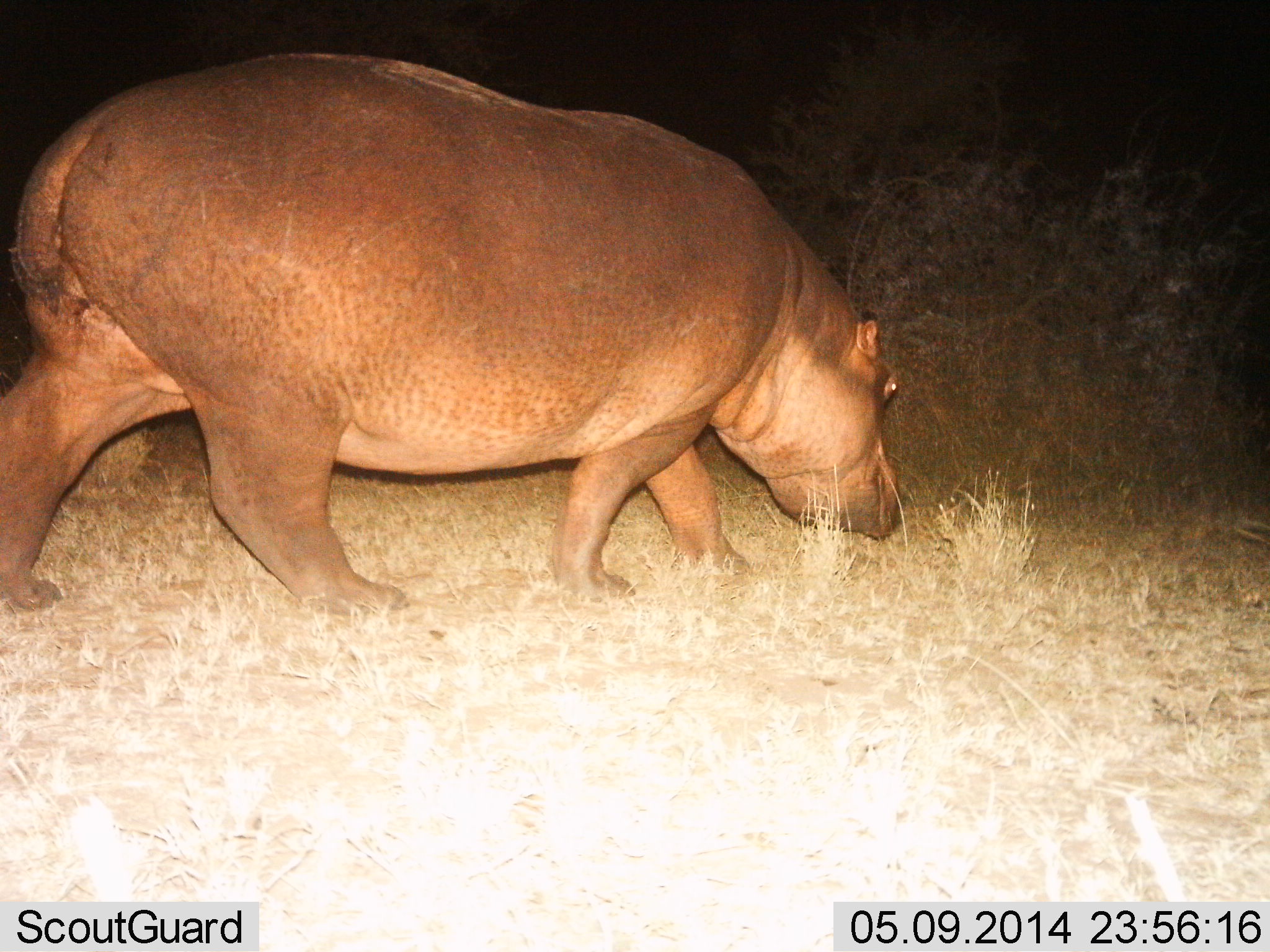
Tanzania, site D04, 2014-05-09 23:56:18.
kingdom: Animalia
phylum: Chordata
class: Mammalia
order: Artiodactyla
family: Hippopotamidae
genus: Hippopotamus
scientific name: Hippopotamus amphibius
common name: hippopotamus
Hippopotamus (Hippopotamus amphibius), count 1. Behavior (volunteer vote fractions): standing 10%, resting 0%, moving 50%, interacting 0%. Young present (vote fraction): 0%. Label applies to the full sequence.